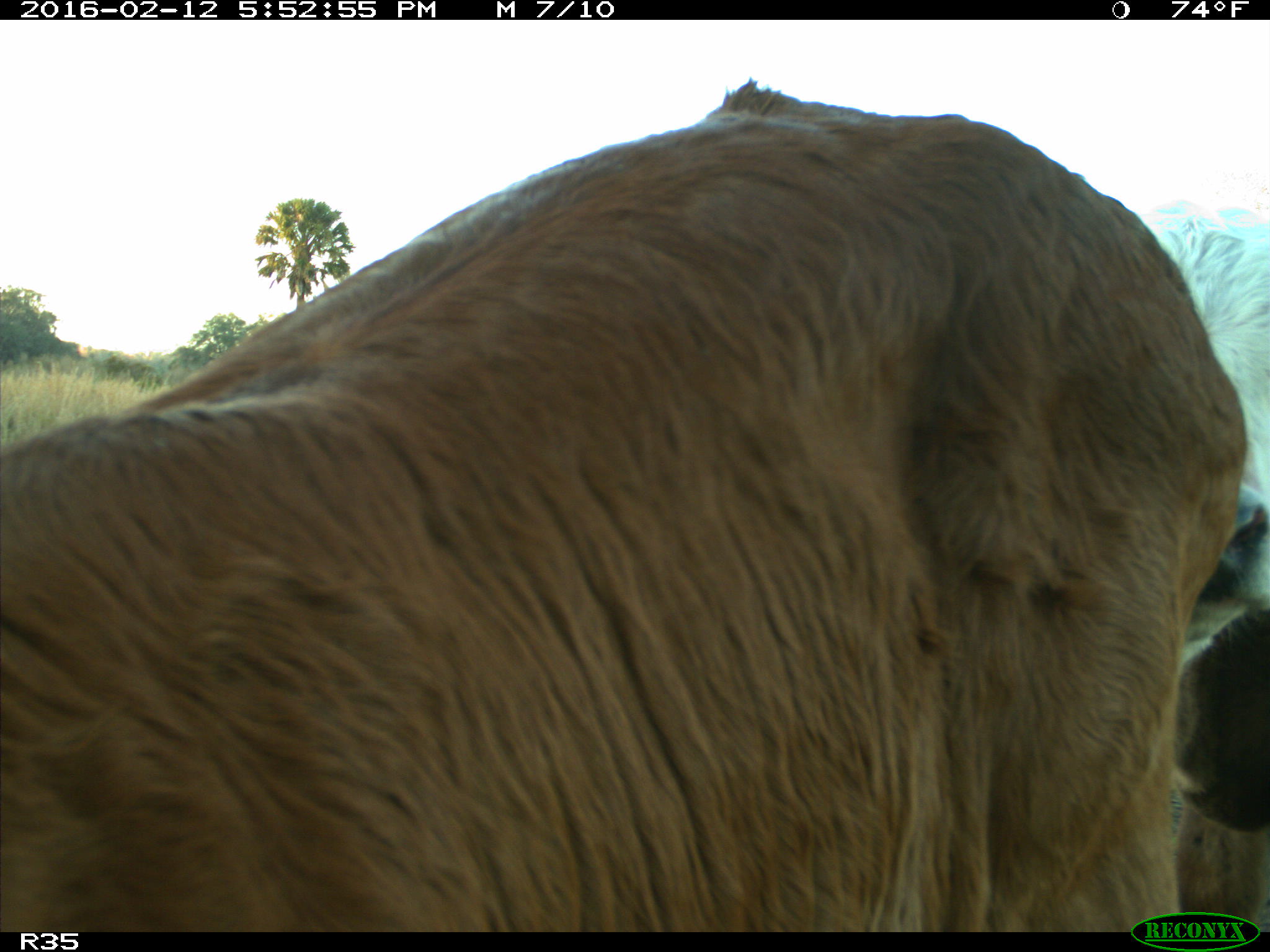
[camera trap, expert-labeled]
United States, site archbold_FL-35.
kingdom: Animalia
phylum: Chordata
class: Mammalia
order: Artiodactyla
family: Bovidae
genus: Bos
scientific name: Bos taurus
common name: domestic cow